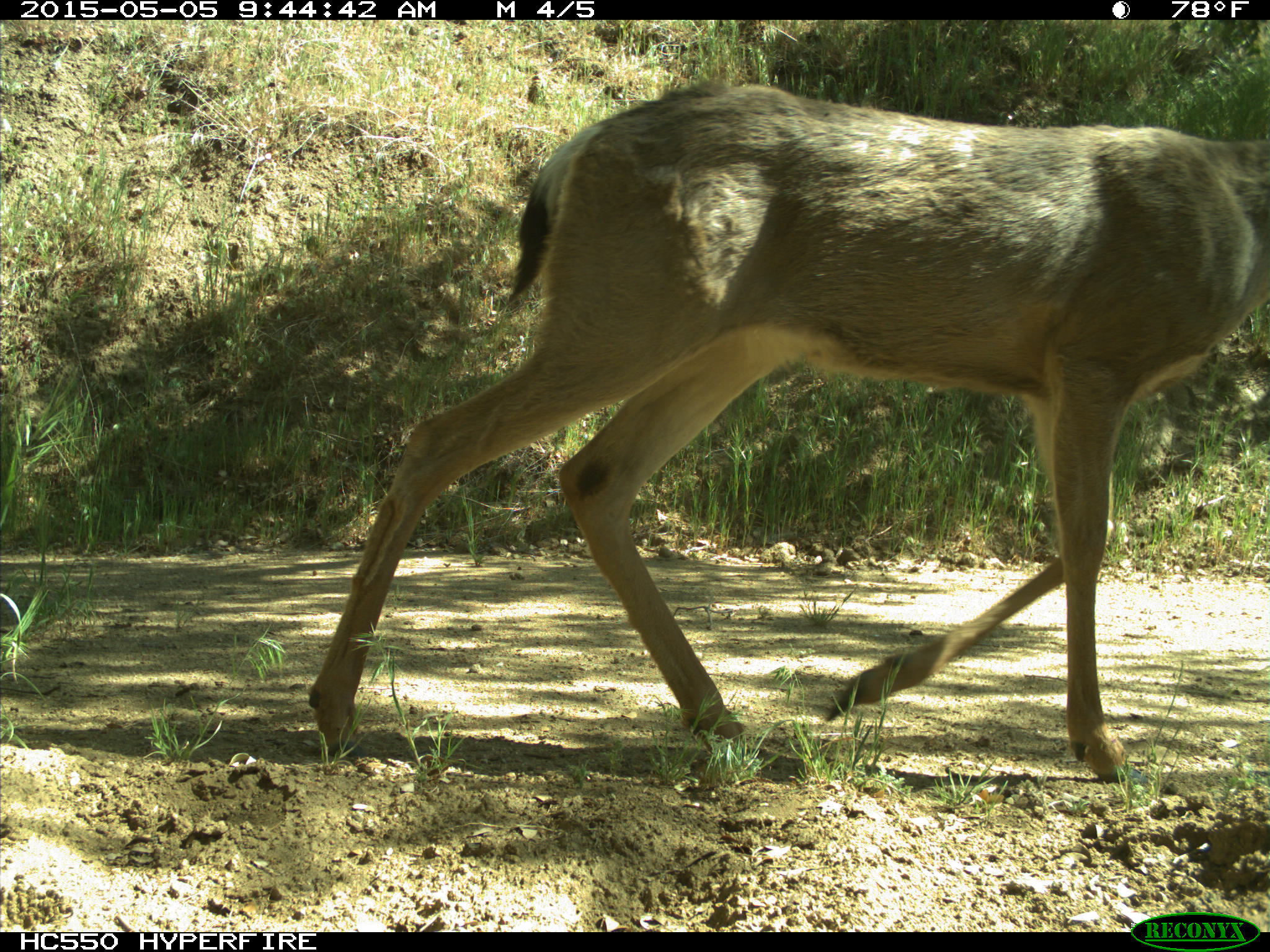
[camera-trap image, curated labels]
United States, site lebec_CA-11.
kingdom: Animalia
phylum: Chordata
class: Mammalia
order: Artiodactyla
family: Cervidae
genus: Odocoileus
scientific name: Odocoileus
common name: deer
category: unidentified deer